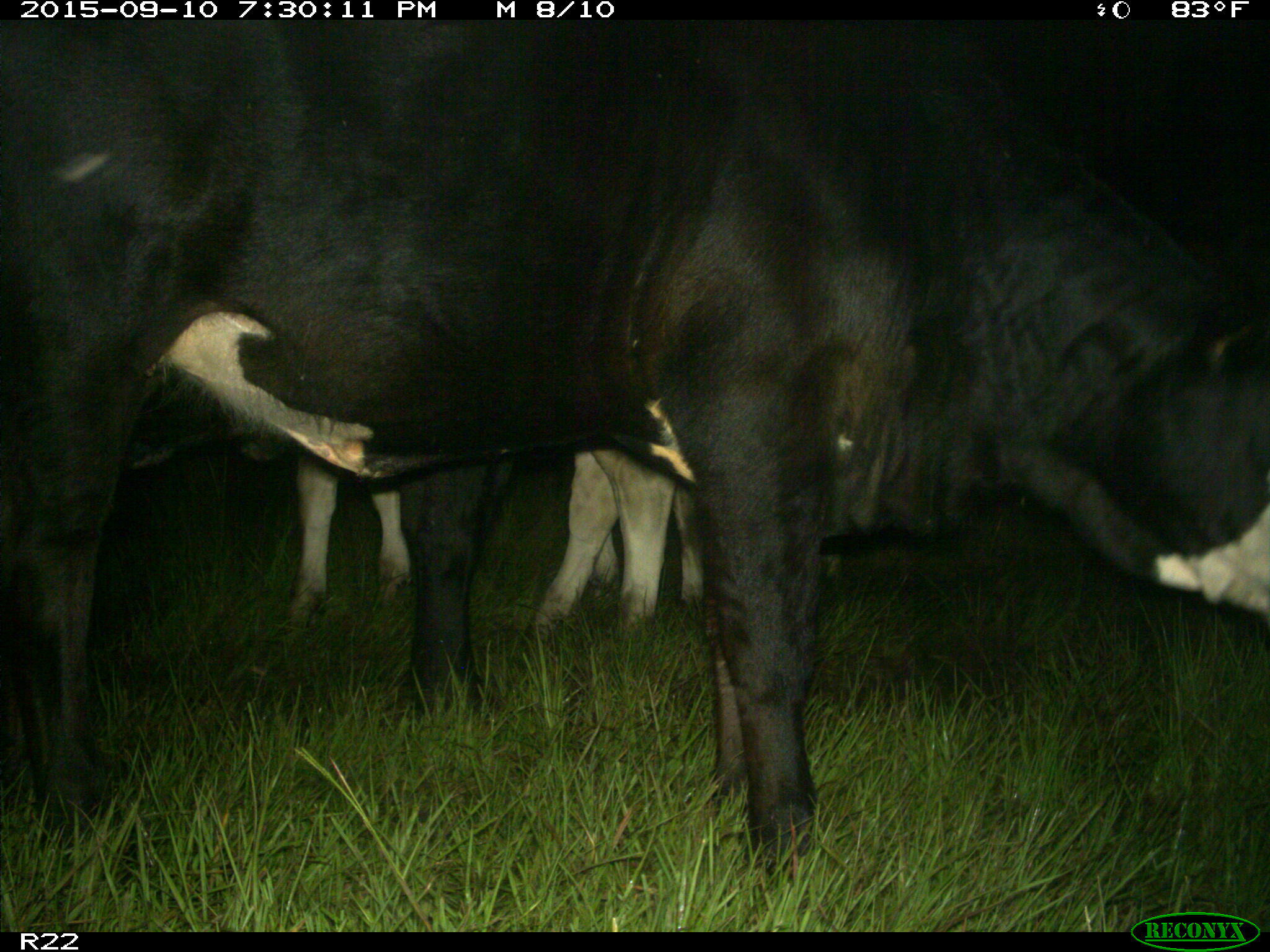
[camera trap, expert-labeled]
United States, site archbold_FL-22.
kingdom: Animalia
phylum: Chordata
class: Mammalia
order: Artiodactyla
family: Bovidae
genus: Bos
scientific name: Bos taurus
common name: domestic cow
Bos taurus (domestic cow).